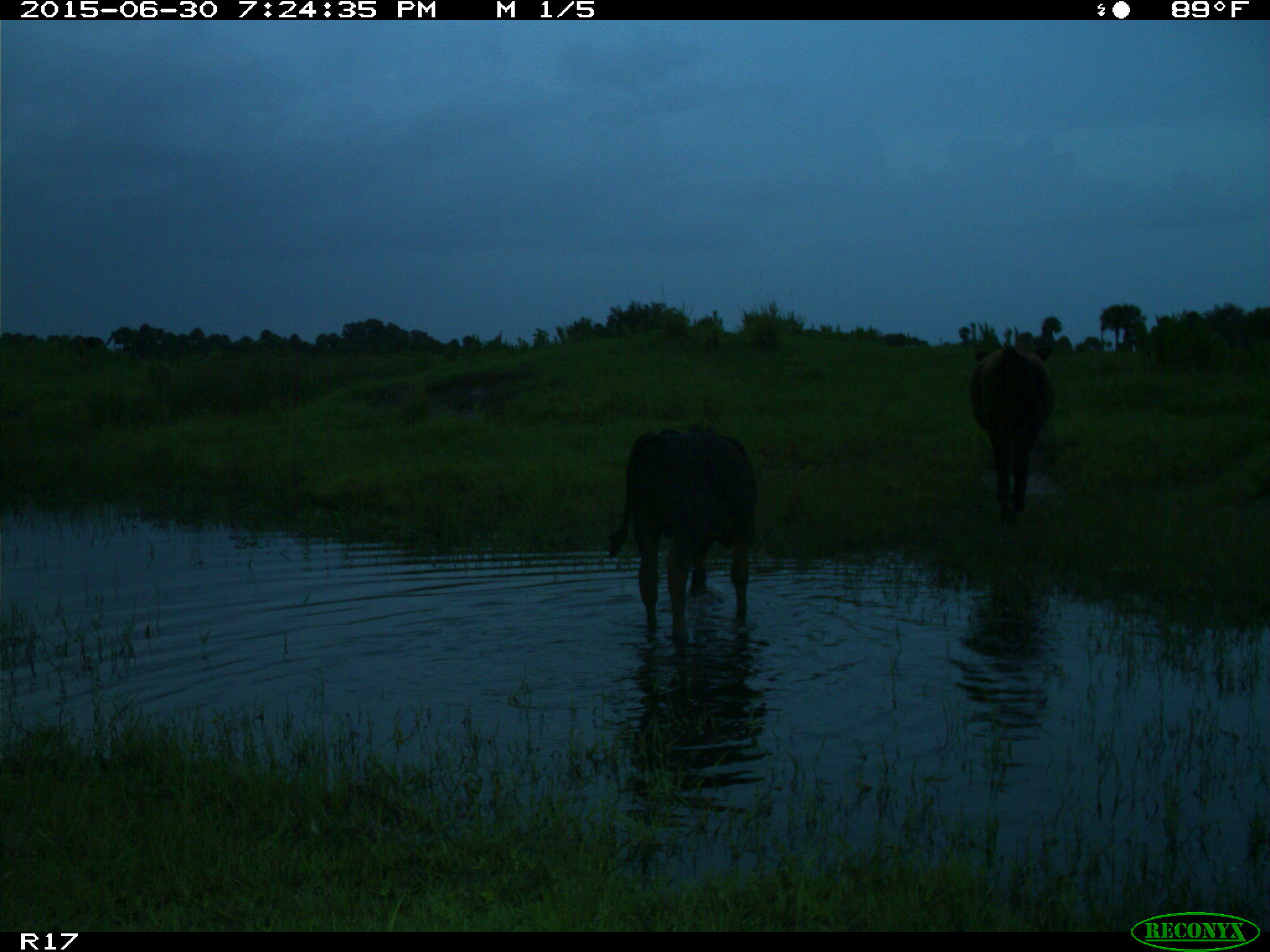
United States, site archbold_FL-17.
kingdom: Animalia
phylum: Chordata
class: Mammalia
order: Artiodactyla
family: Bovidae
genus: Bos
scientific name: Bos taurus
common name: domestic cow